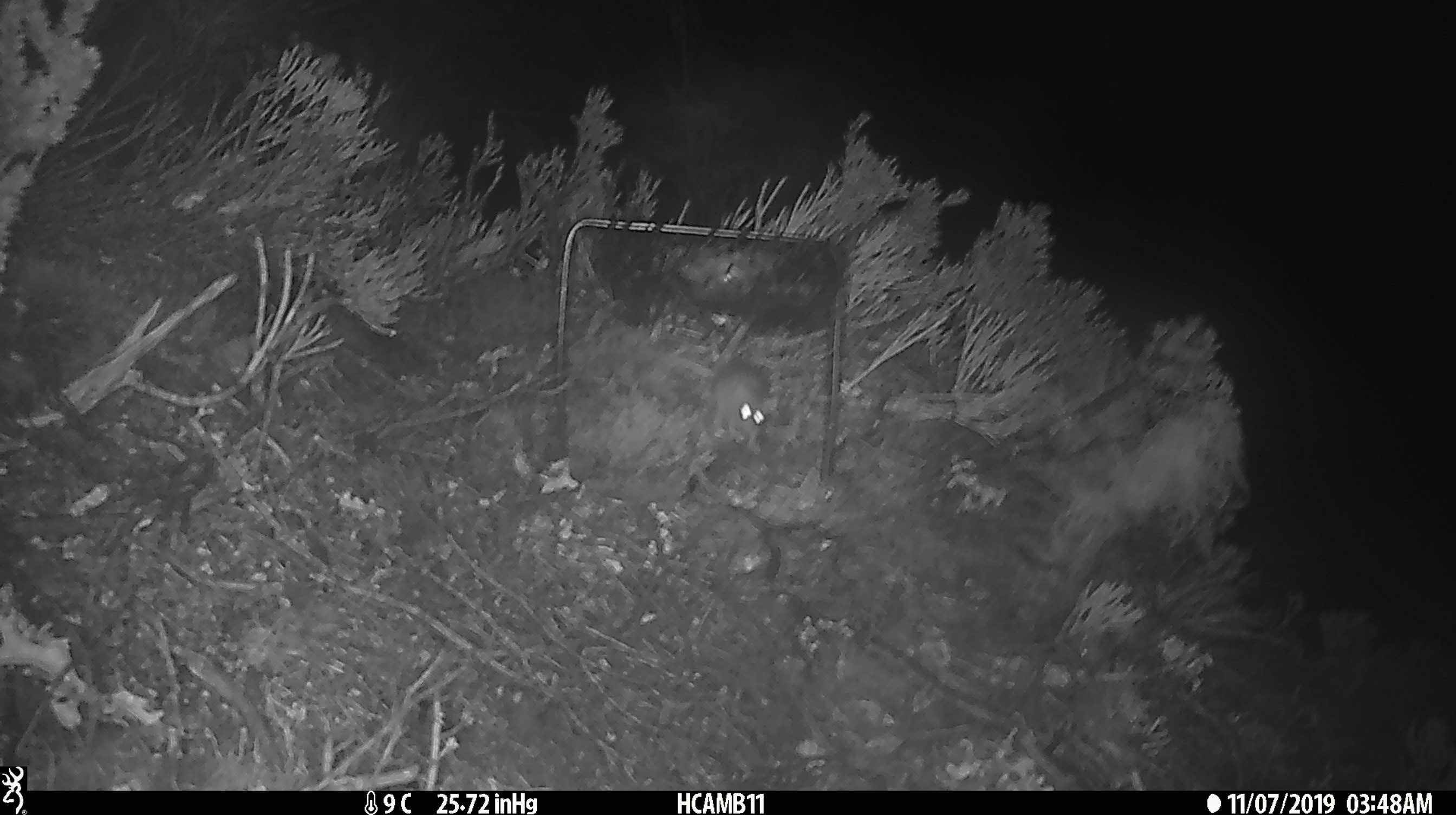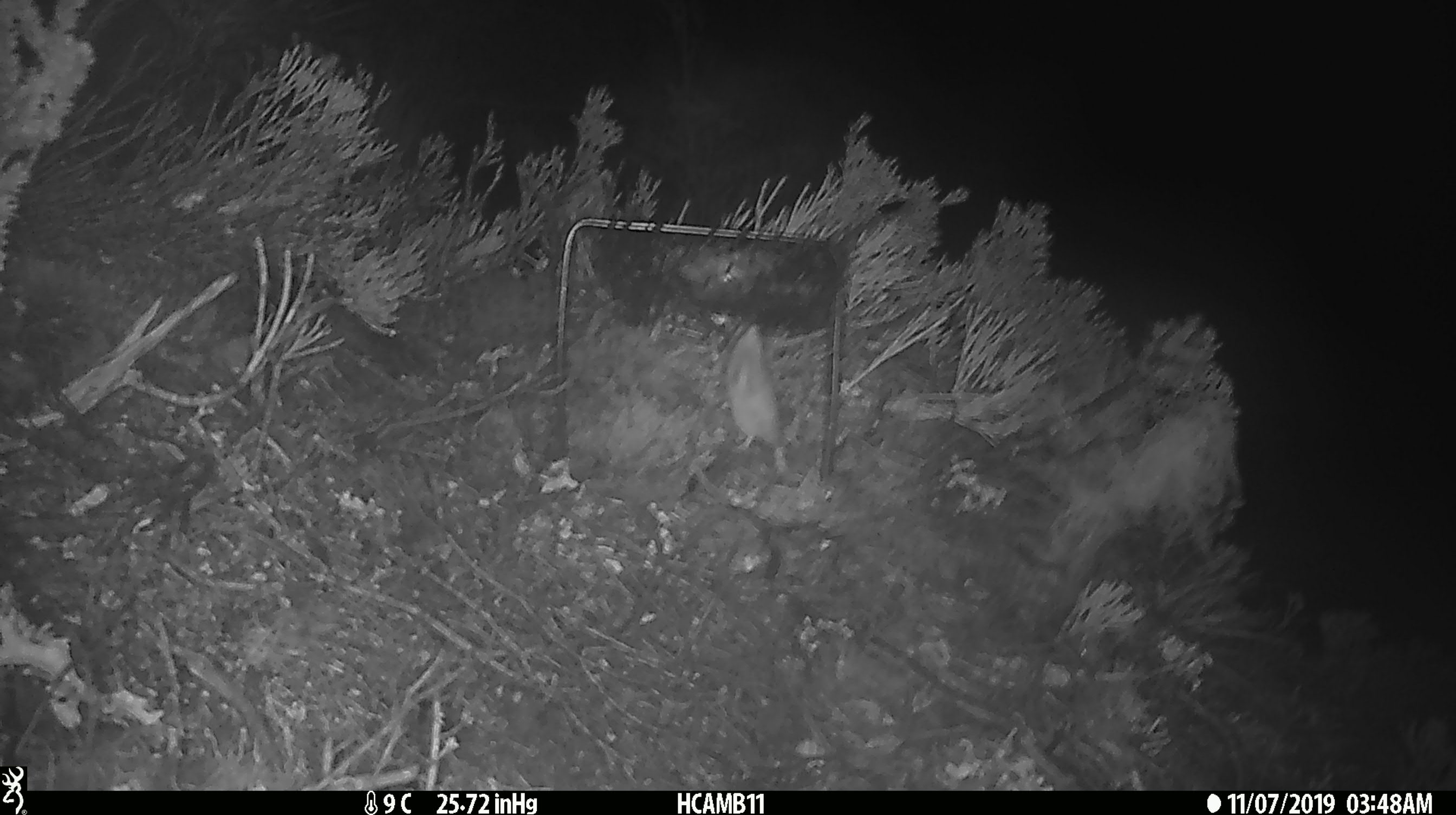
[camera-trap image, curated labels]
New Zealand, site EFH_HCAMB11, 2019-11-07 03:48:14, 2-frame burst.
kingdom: Animalia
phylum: Chordata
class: Mammalia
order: Rodentia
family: Muridae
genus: Mus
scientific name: Mus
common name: mouse